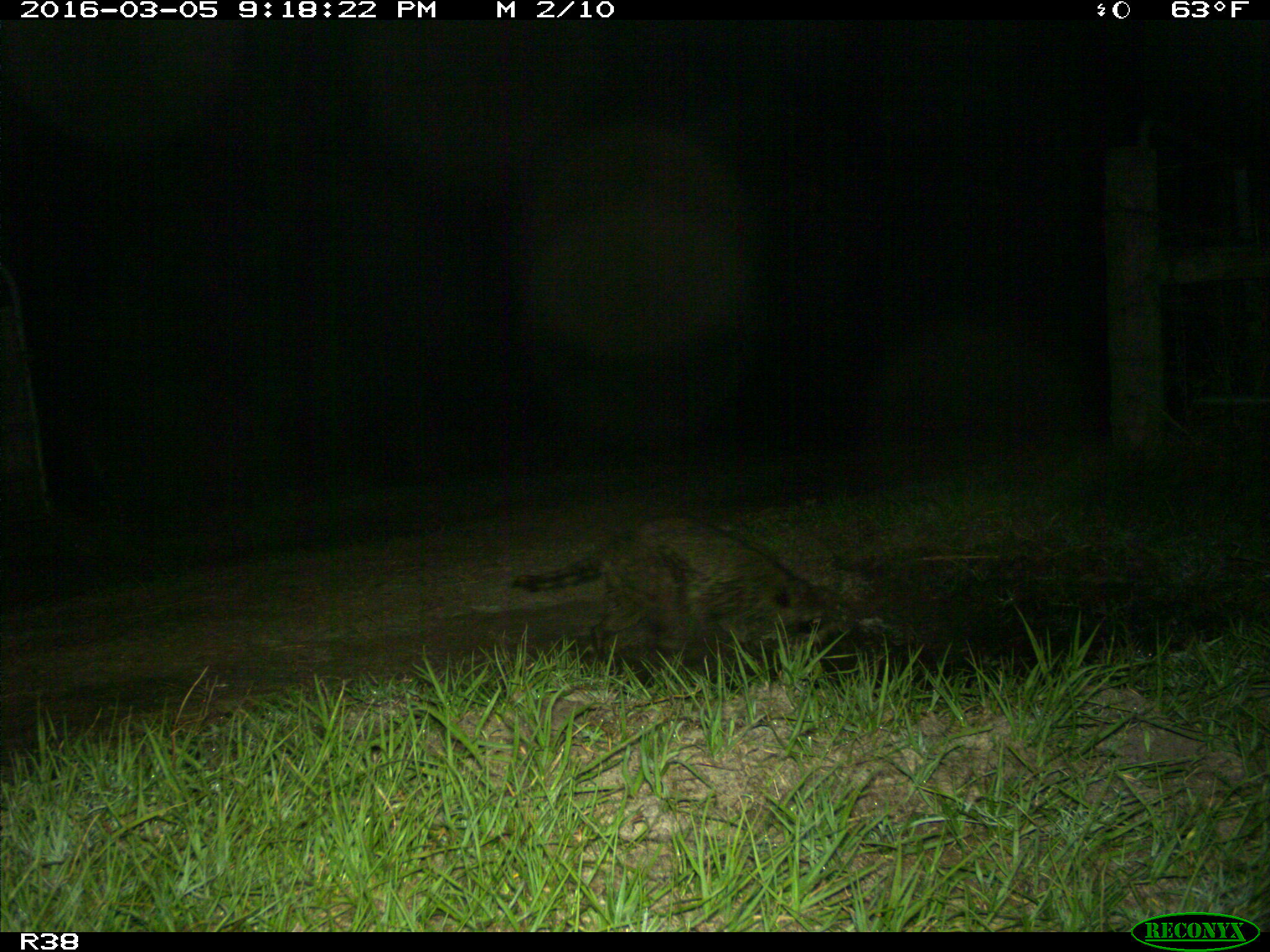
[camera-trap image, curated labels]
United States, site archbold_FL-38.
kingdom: Animalia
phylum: Chordata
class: Mammalia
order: Carnivora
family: Procyonidae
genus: Procyon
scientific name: Procyon lotor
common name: common raccoon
Procyon lotor (common raccoon).